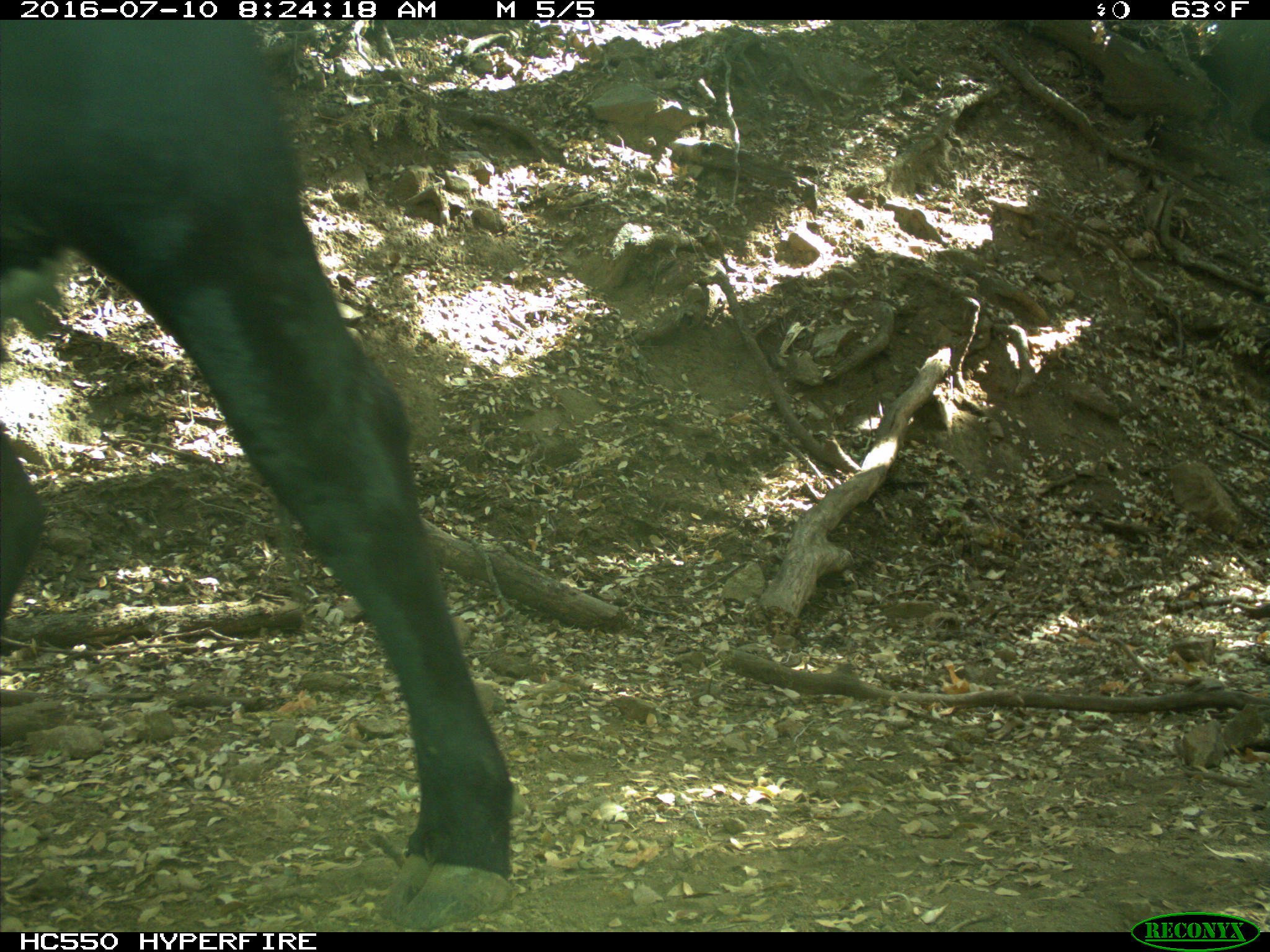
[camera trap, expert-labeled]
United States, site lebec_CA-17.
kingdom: Animalia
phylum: Chordata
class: Mammalia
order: Artiodactyla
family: Bovidae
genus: Bos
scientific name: Bos taurus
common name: domestic cow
Bos taurus (domestic cow).